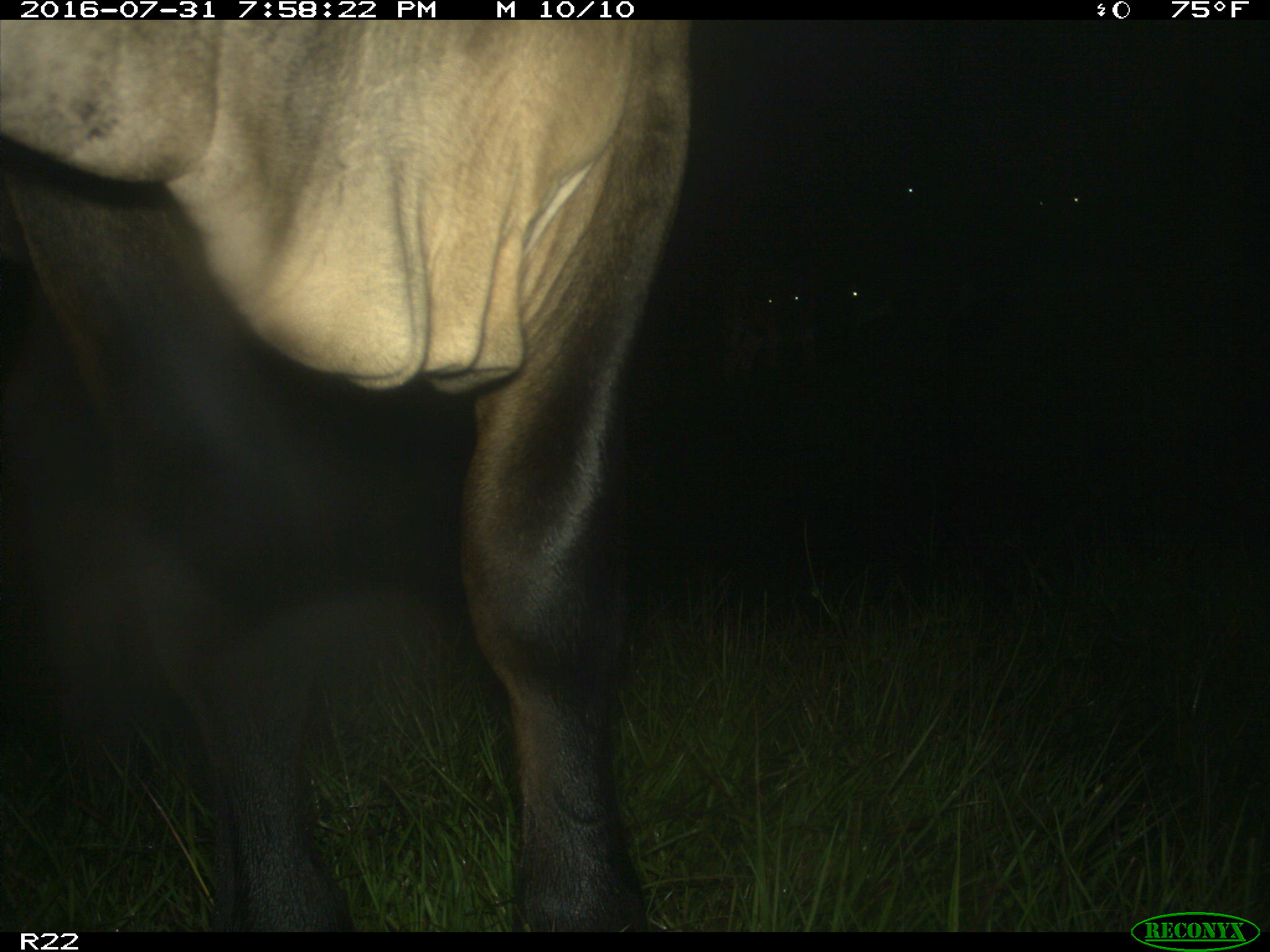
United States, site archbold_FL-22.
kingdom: Animalia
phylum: Chordata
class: Mammalia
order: Artiodactyla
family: Bovidae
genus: Bos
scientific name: Bos taurus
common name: domestic cow